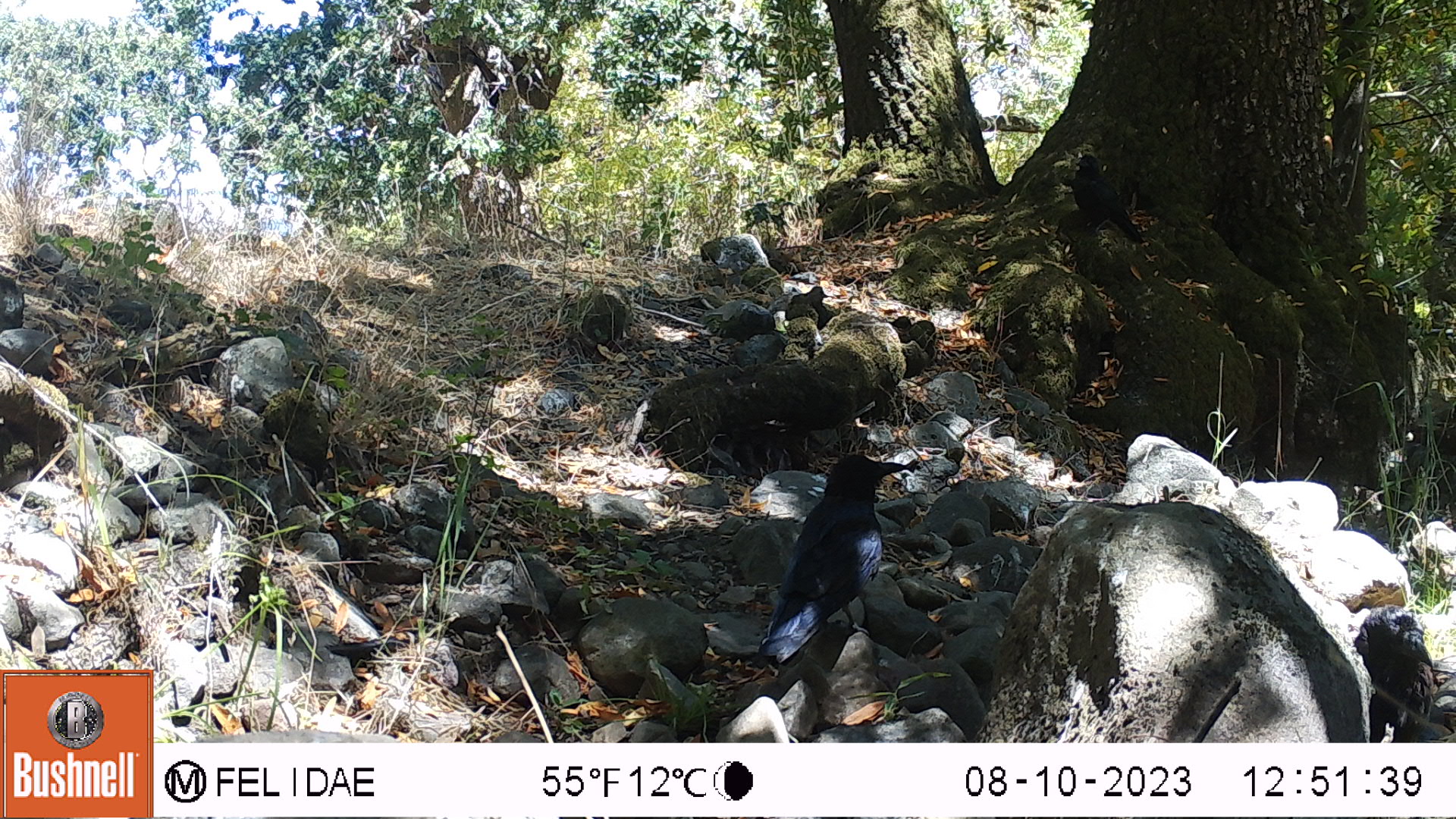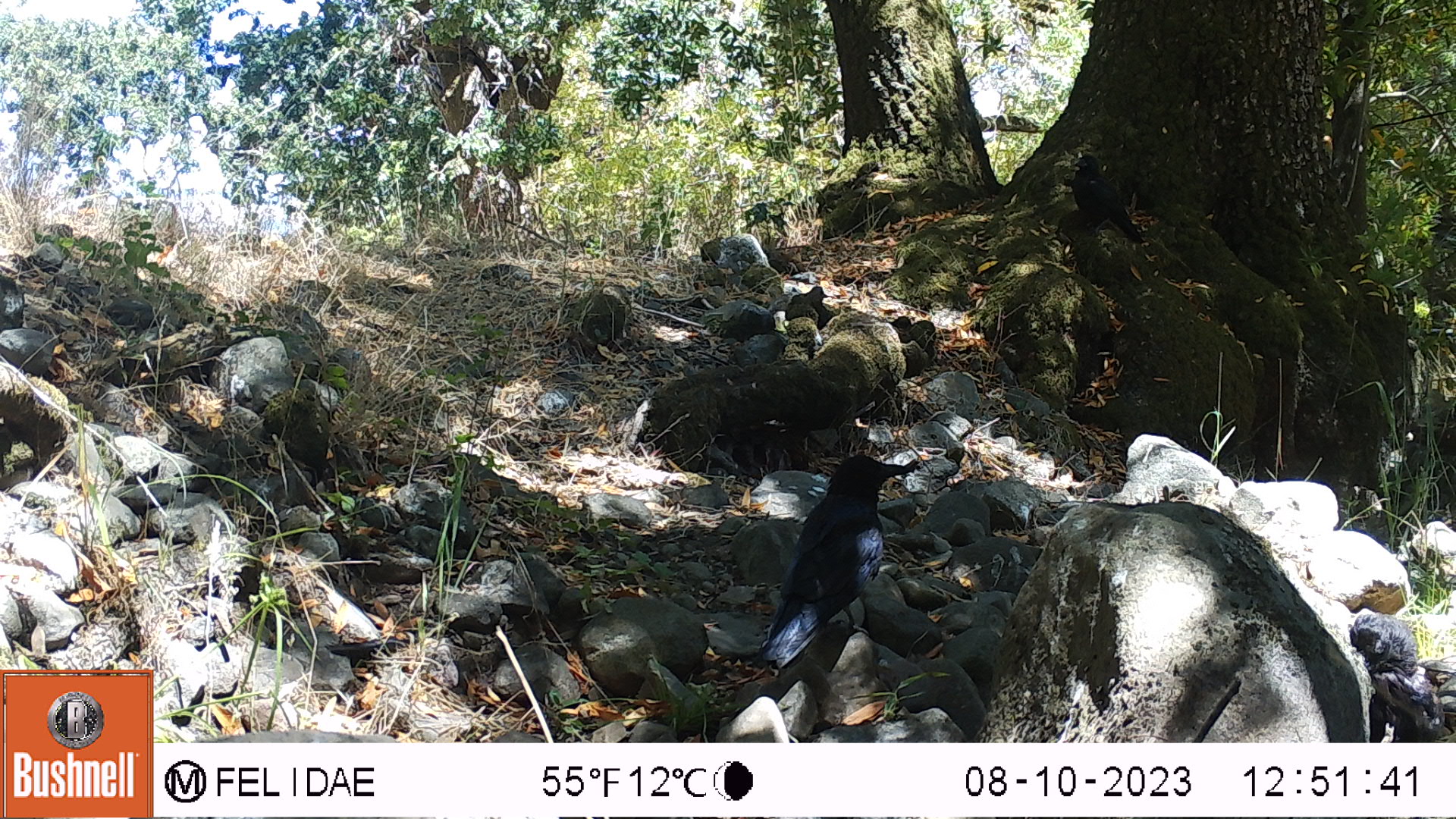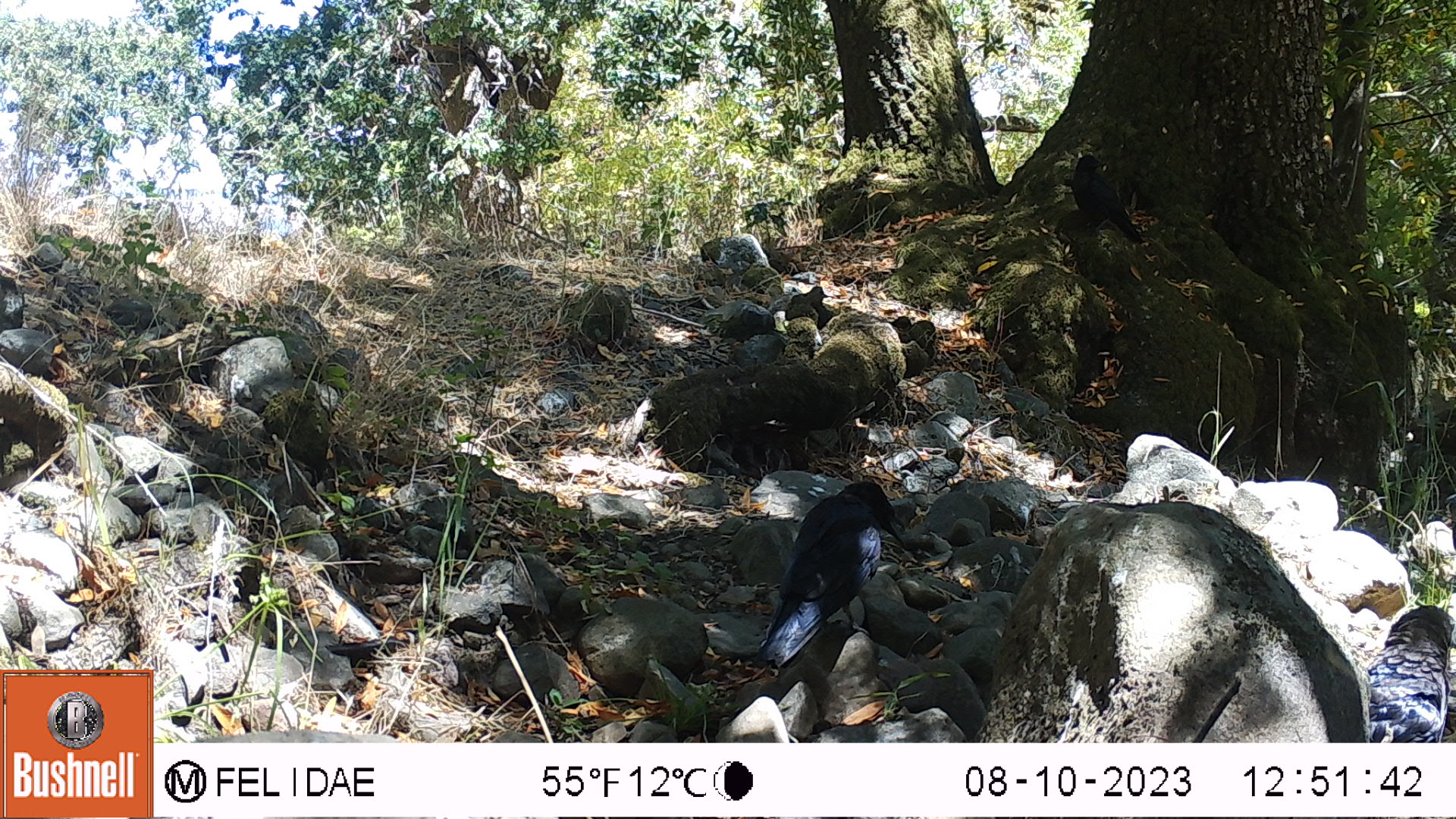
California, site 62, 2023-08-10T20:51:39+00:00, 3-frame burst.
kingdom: Animalia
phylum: Chordata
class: Aves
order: Passeriformes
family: Corvidae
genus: Corvus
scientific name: Corvus brachyrhynchos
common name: american crow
American crow (Corvus brachyrhynchos).